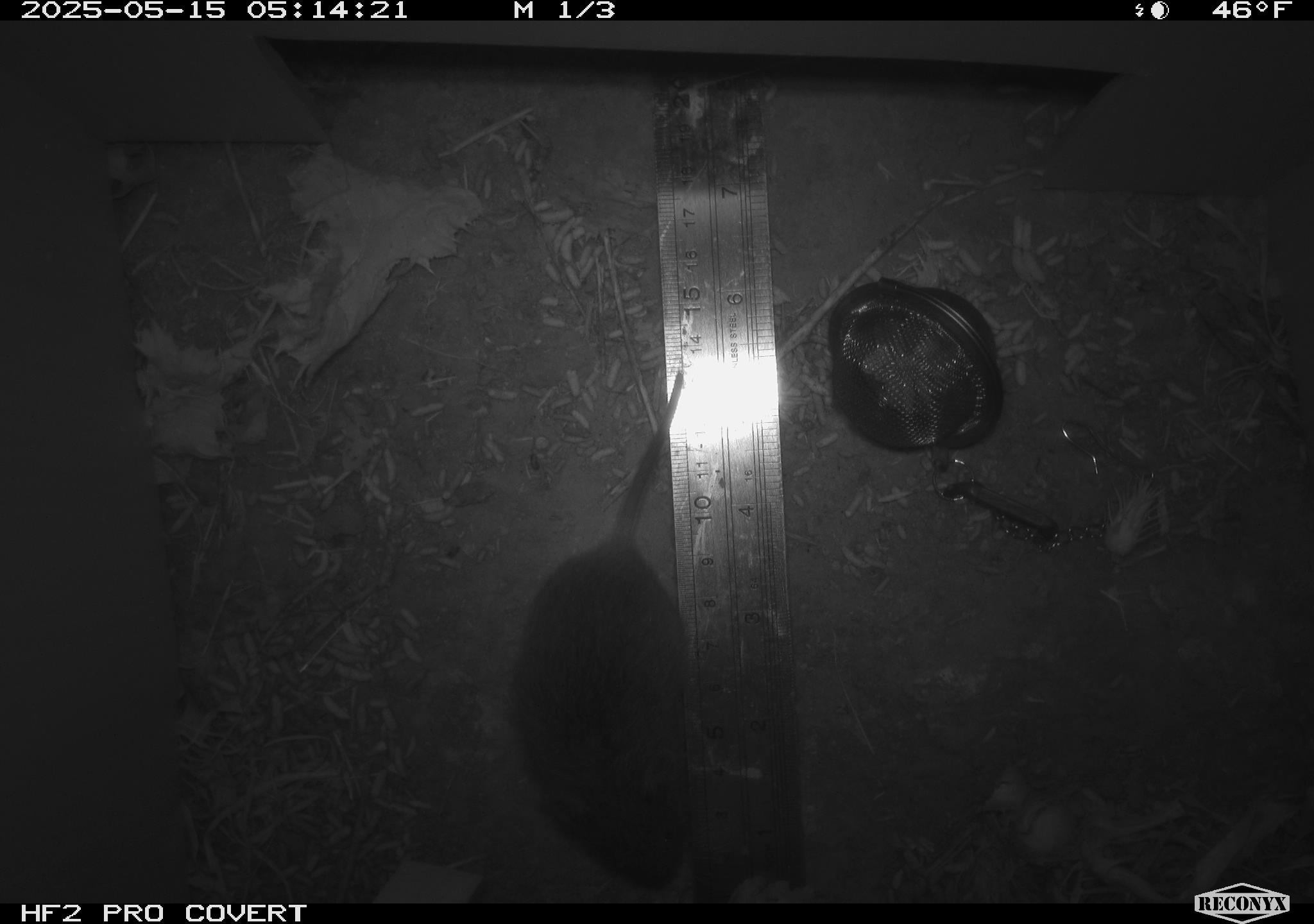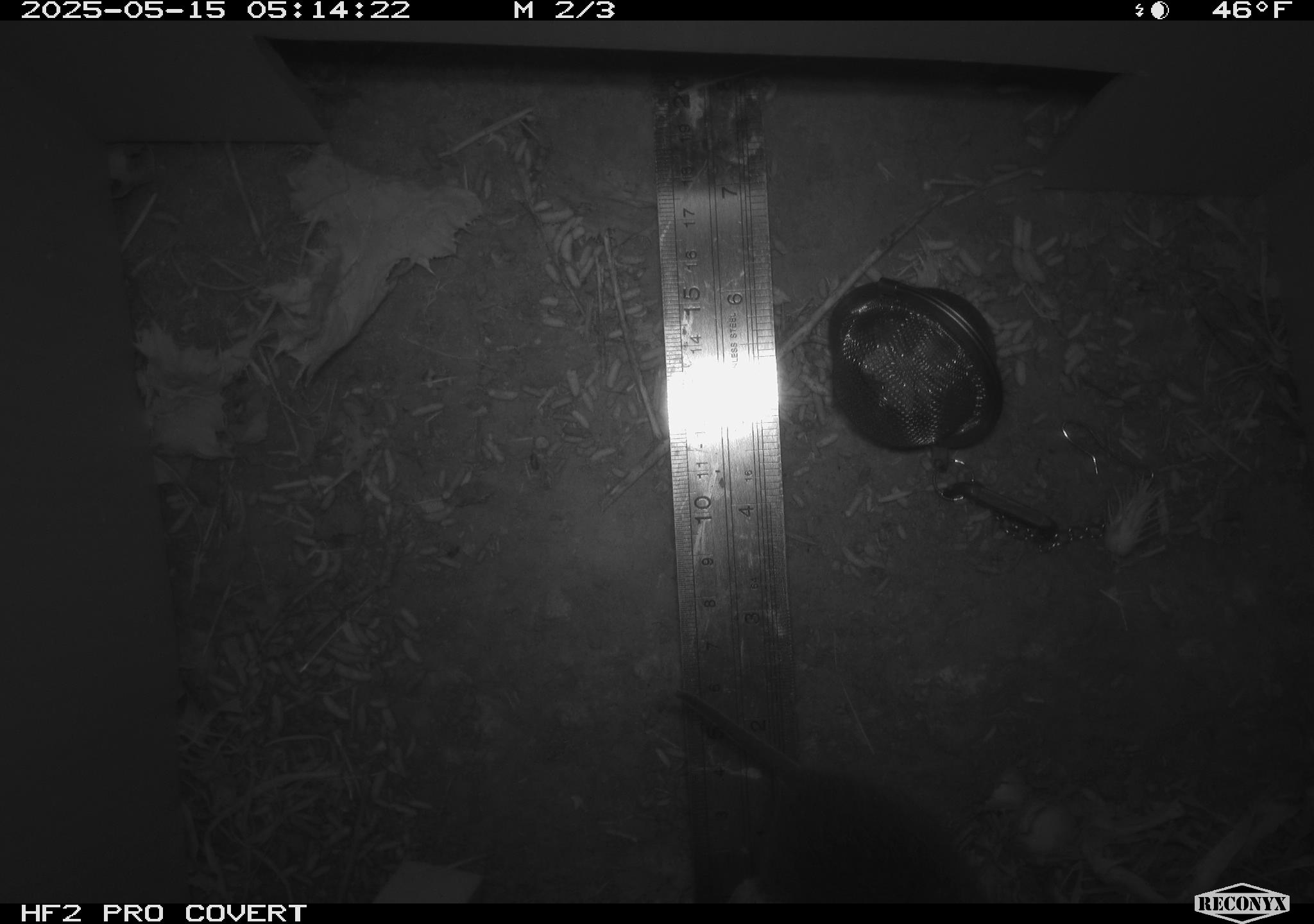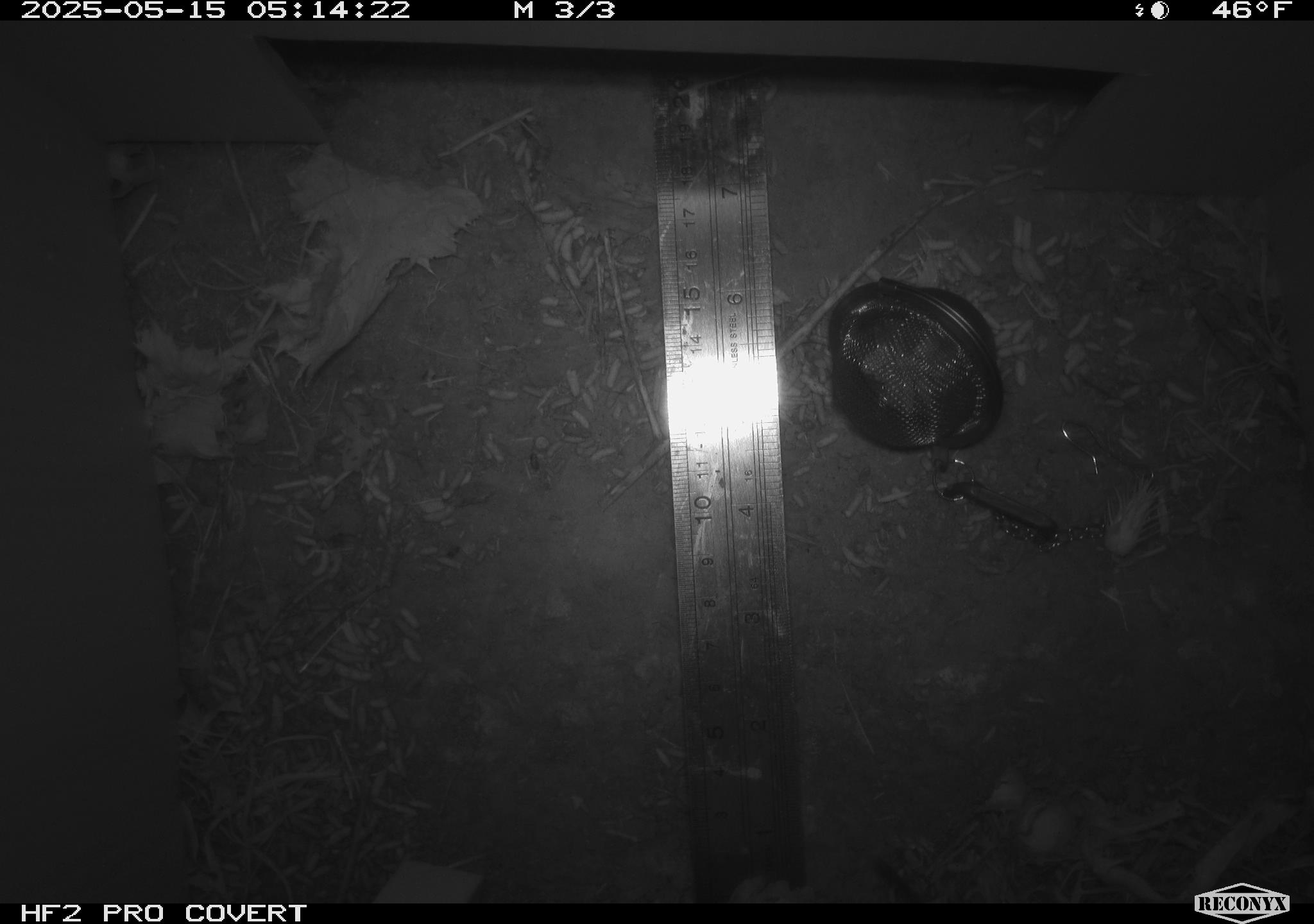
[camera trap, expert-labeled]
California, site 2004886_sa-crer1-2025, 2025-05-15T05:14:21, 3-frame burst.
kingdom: Animalia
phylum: Chordata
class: Mammalia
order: Rodentia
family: Cricetidae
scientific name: Arvicolinae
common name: voles, lemmings, and muskrats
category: arvicolinae subfamily